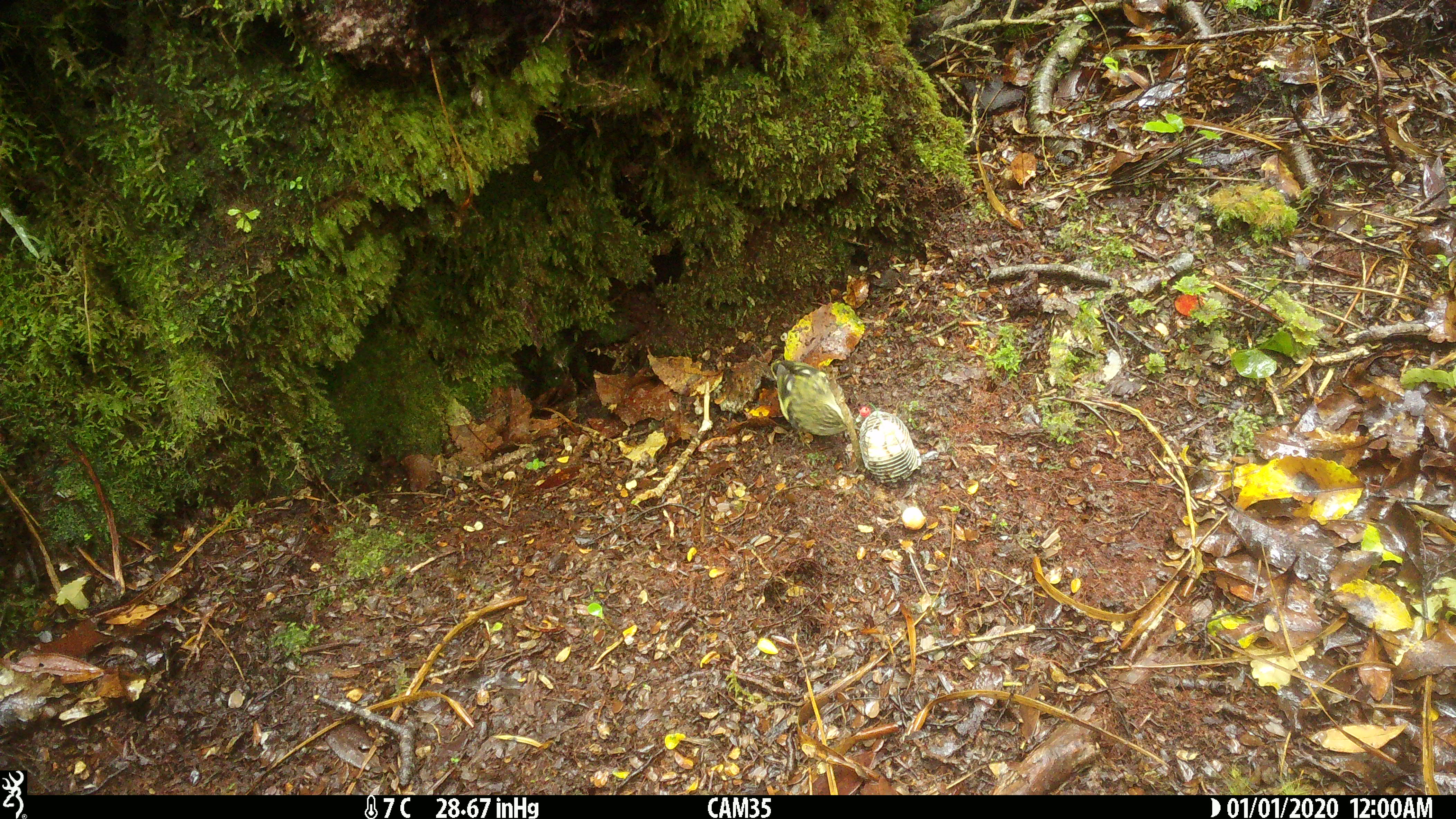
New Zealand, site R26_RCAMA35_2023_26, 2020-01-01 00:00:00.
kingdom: Animalia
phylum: Chordata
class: Aves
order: Passeriformes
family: Acanthisittidae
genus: Acanthisitta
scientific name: Acanthisitta chloris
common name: rifleman